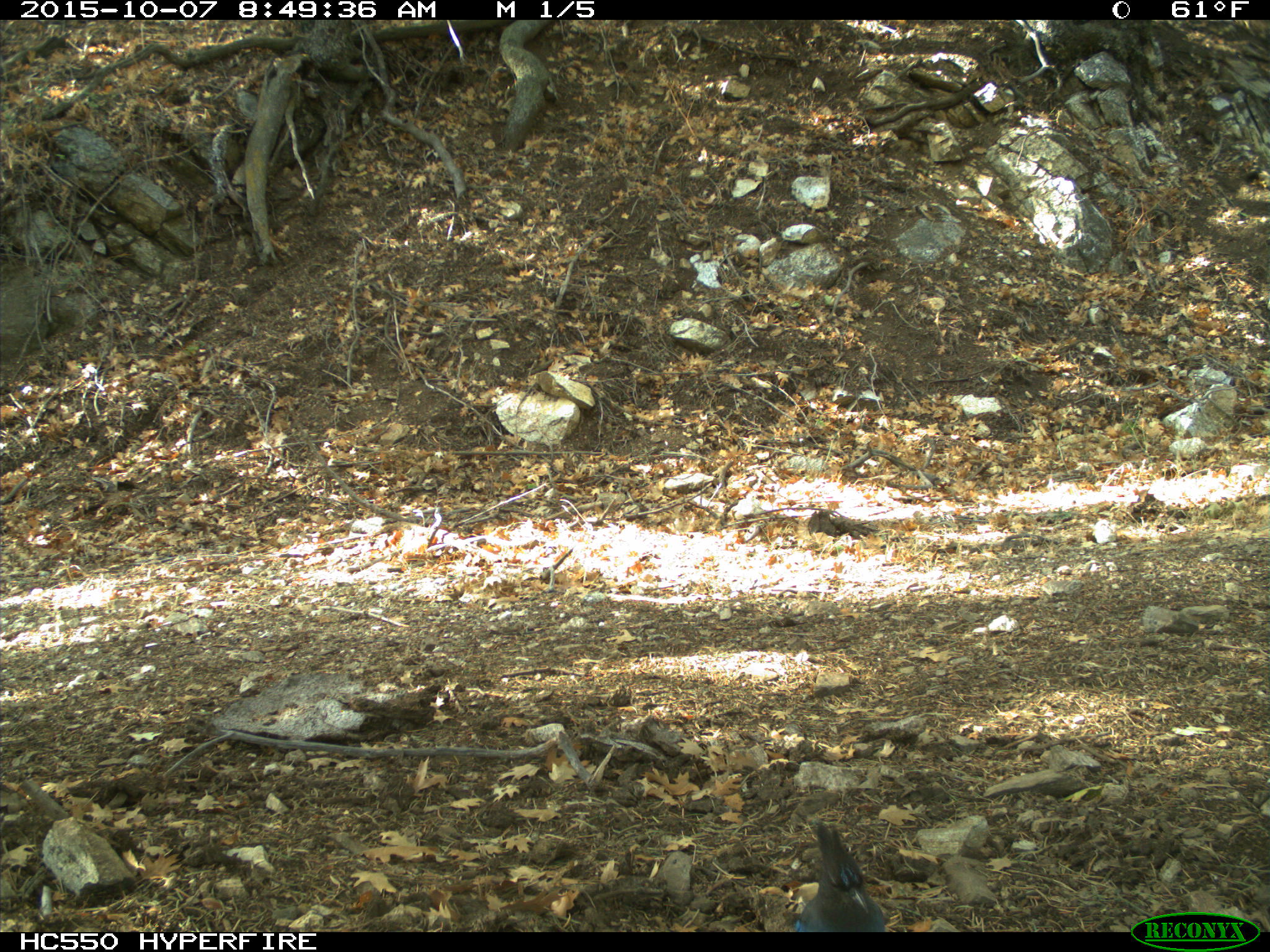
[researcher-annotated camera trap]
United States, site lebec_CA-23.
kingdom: Animalia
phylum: Chordata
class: Aves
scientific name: Aves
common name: birds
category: unidentified bird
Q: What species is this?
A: Unidentified bird (birds) (Aves).